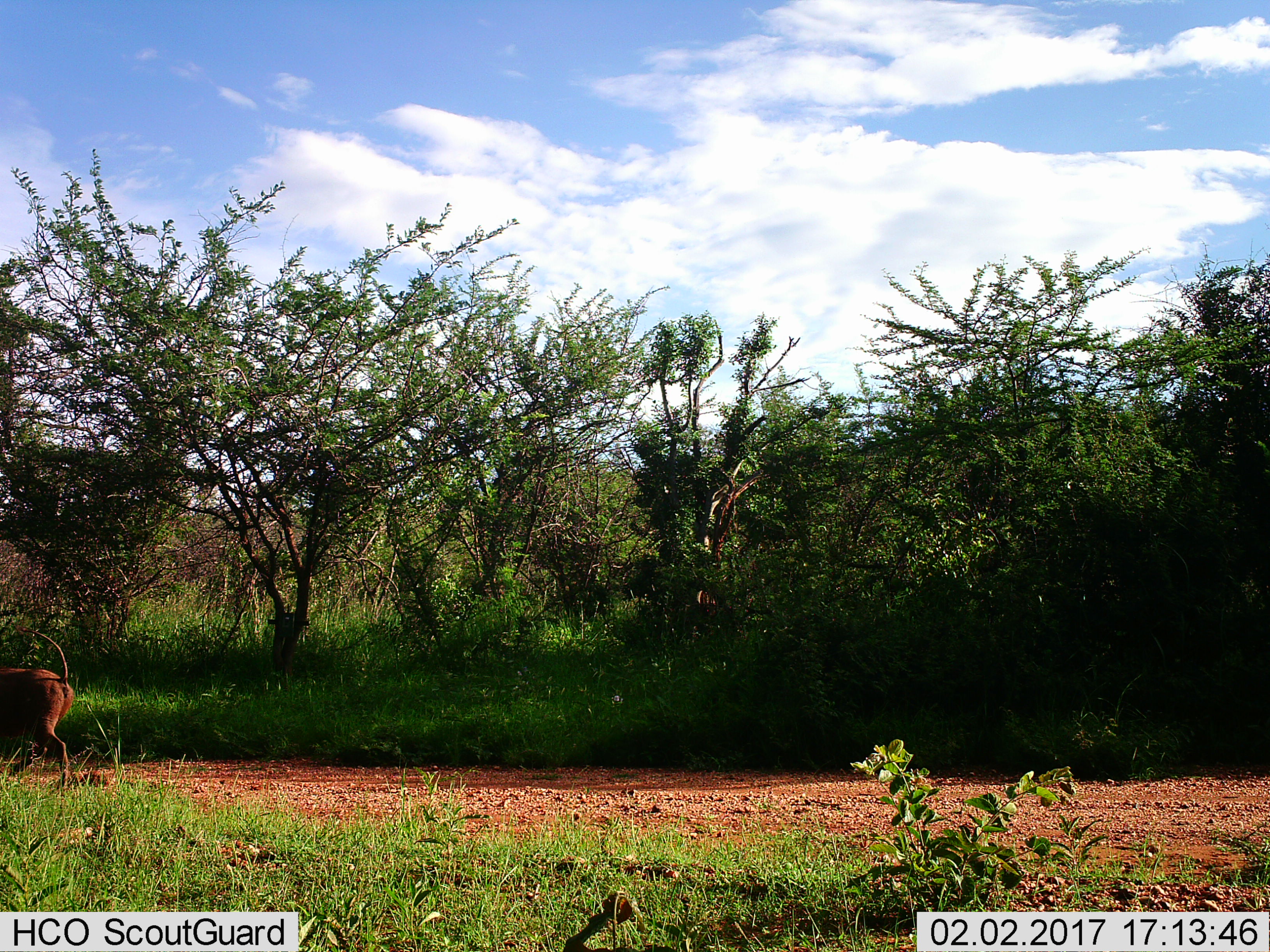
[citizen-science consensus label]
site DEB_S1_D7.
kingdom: Animalia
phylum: Chordata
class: Mammalia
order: Artiodactyla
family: Suidae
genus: Phacochoerus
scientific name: Phacochoerus africanus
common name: warthog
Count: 1.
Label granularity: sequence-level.